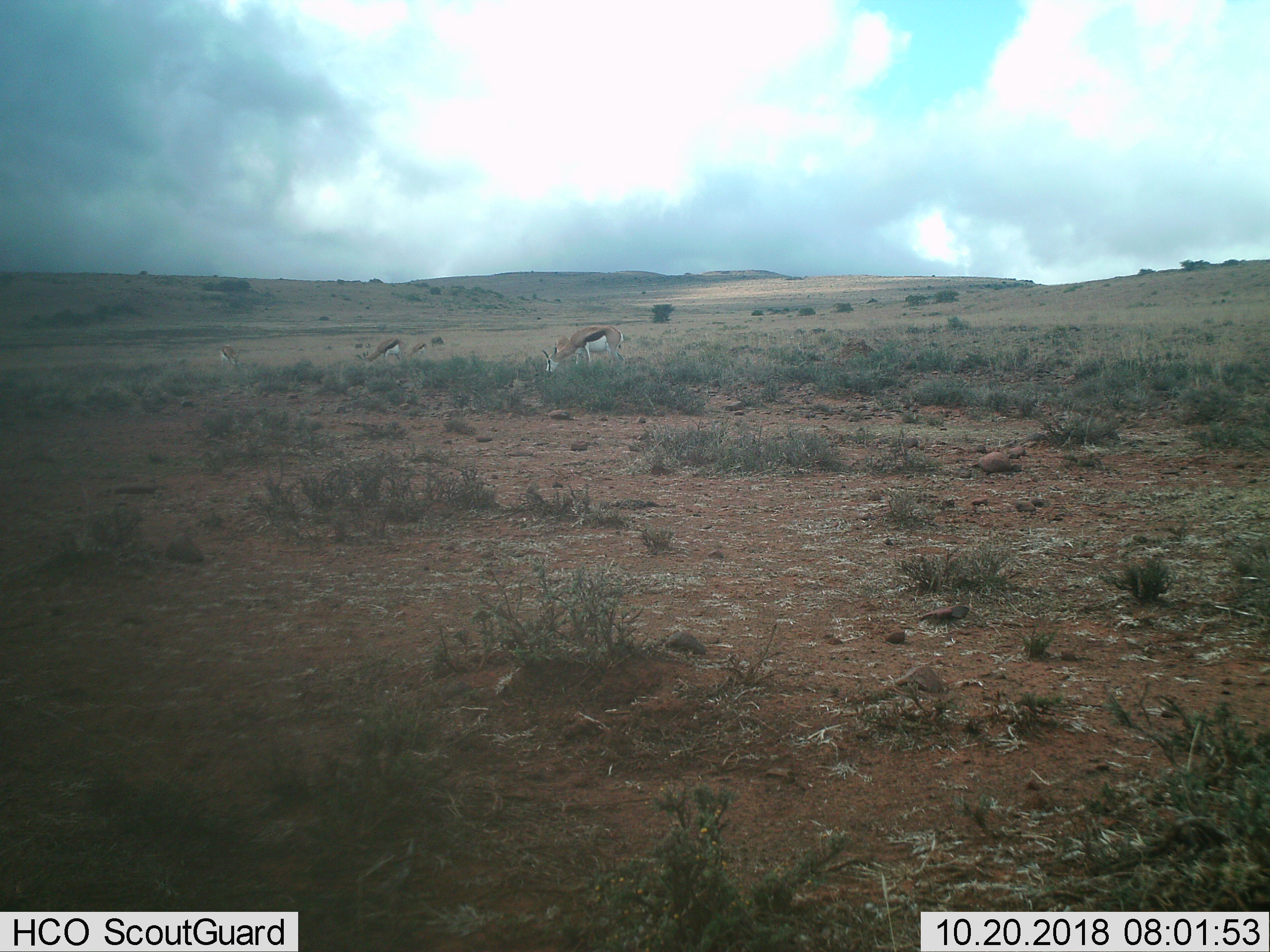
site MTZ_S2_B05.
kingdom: Animalia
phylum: Chordata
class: Mammalia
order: Artiodactyla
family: Bovidae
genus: Antidorcas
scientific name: Antidorcas marsupialis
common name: springbok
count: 4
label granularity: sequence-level